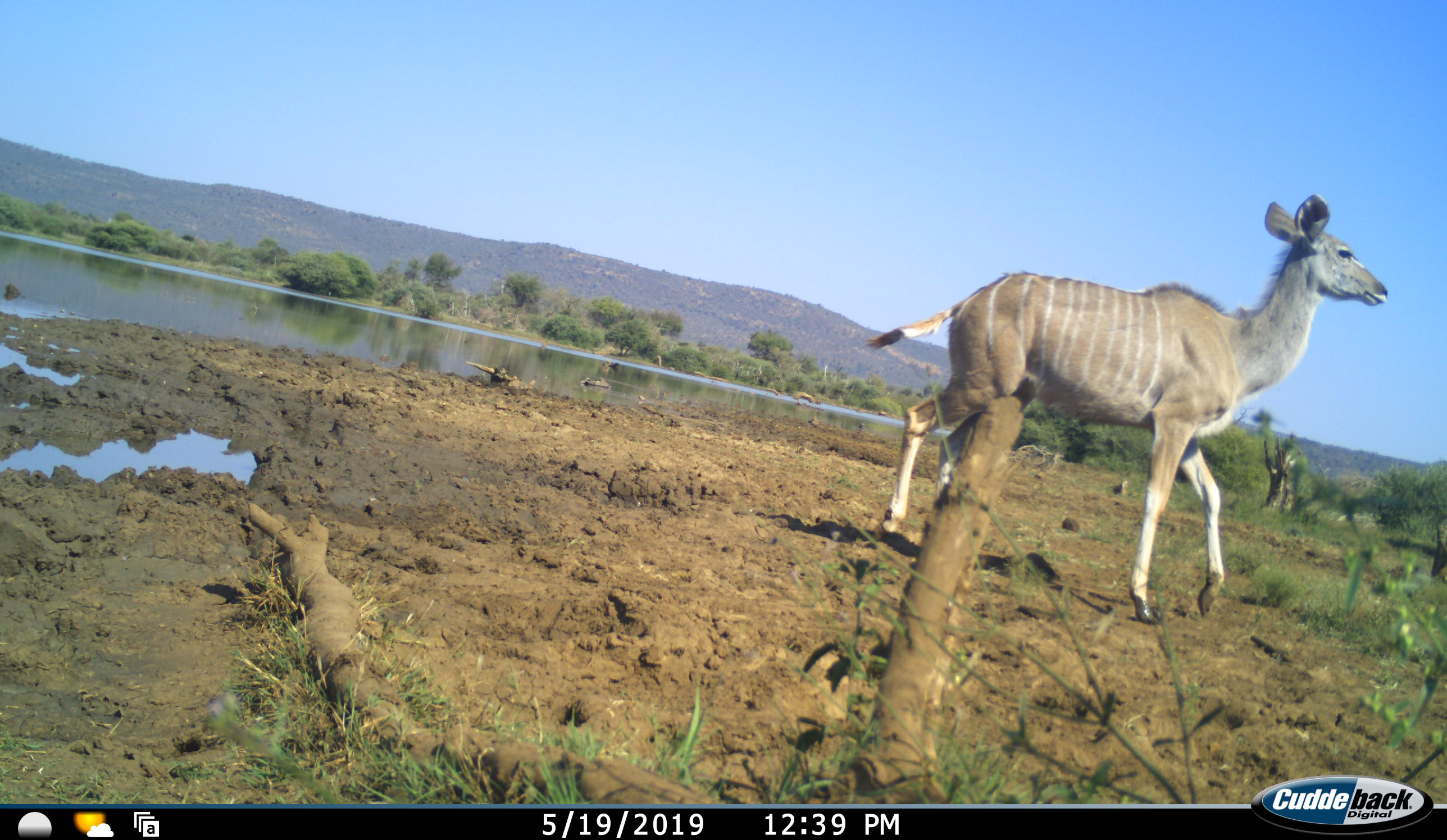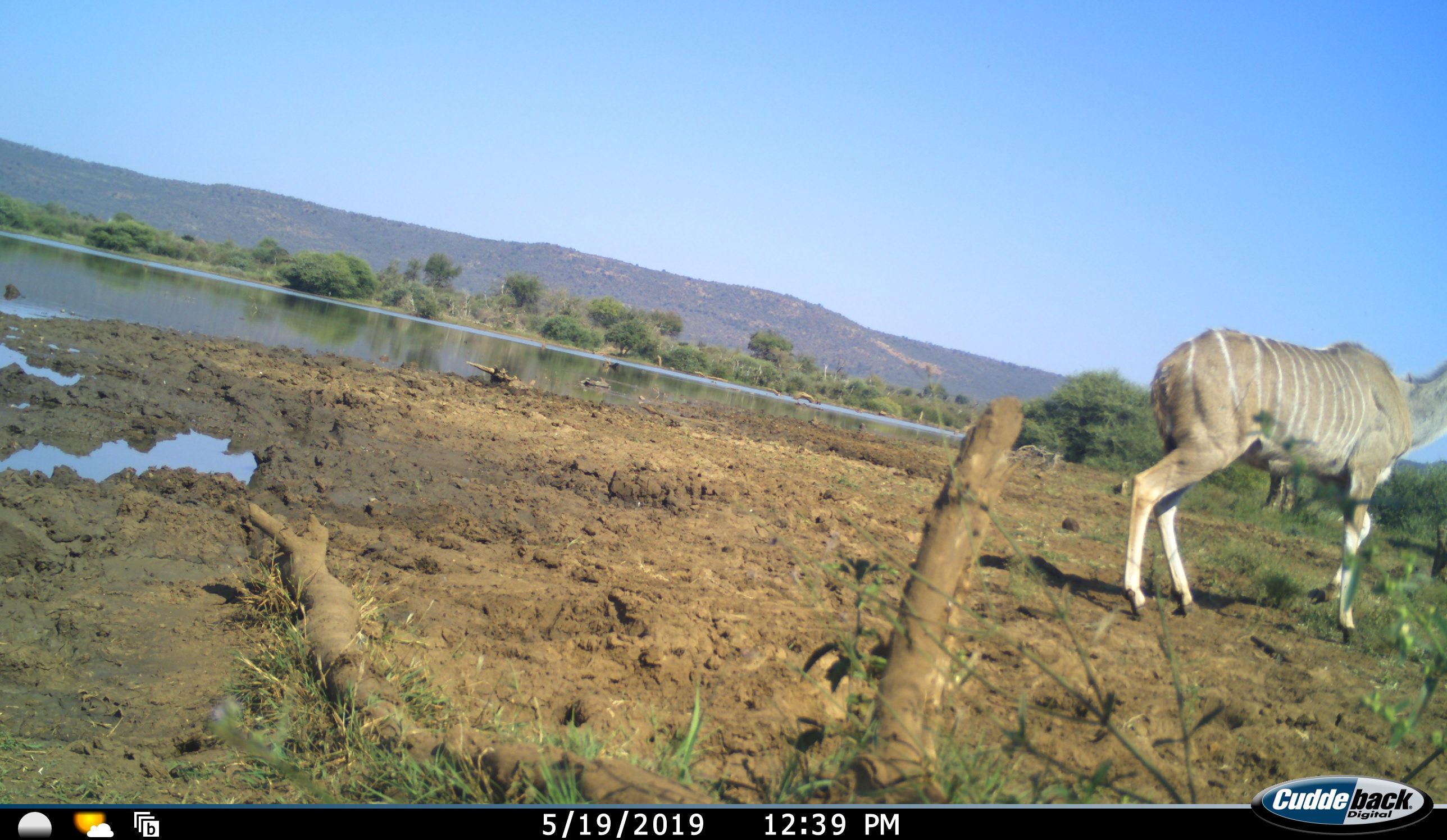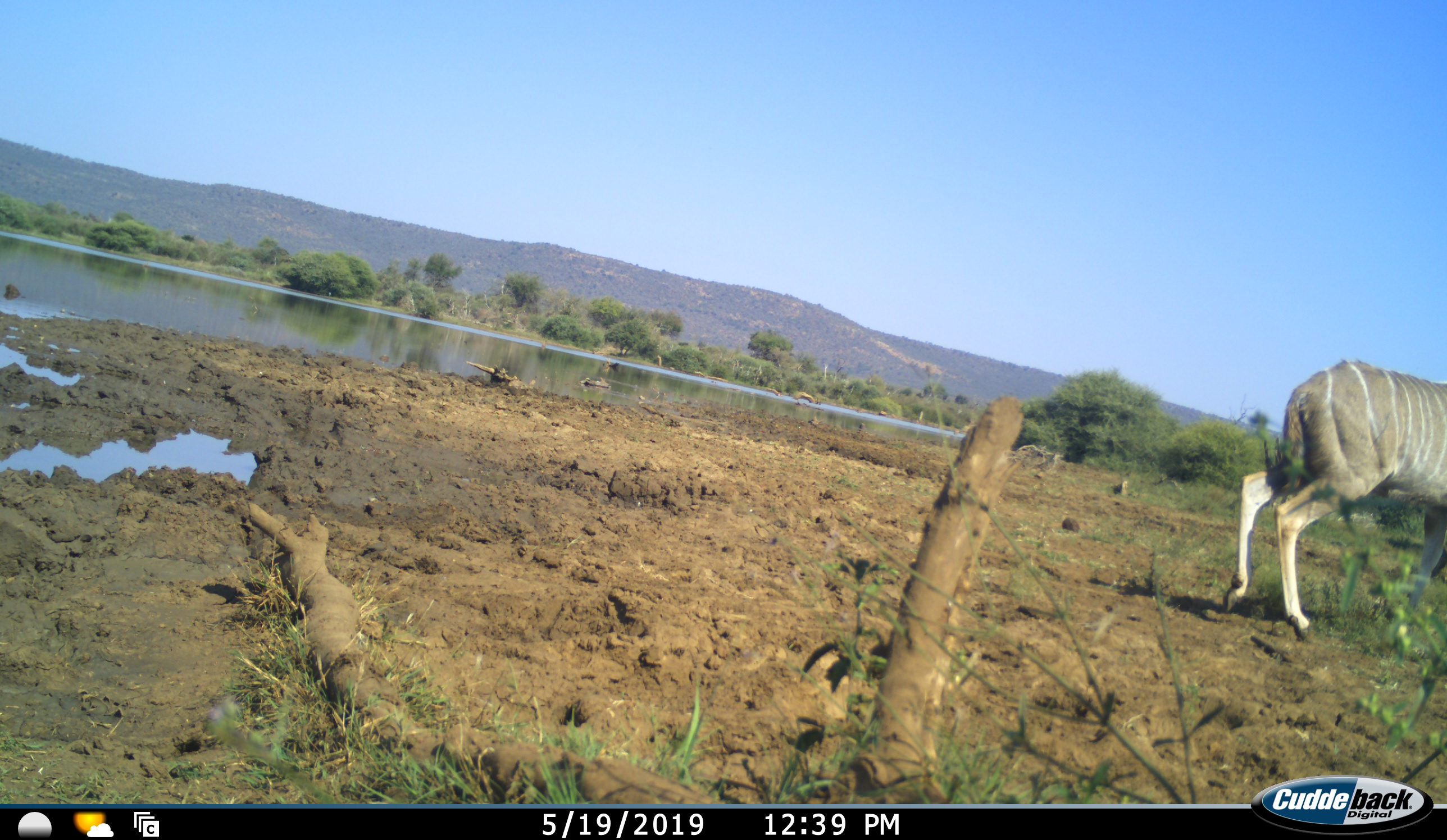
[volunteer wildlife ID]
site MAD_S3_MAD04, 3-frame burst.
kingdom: Animalia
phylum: Chordata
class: Mammalia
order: Artiodactyla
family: Bovidae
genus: Tragelaphus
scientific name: Tragelaphus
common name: kudu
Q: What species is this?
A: Kudu (Tragelaphus).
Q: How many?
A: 1.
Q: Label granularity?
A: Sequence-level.